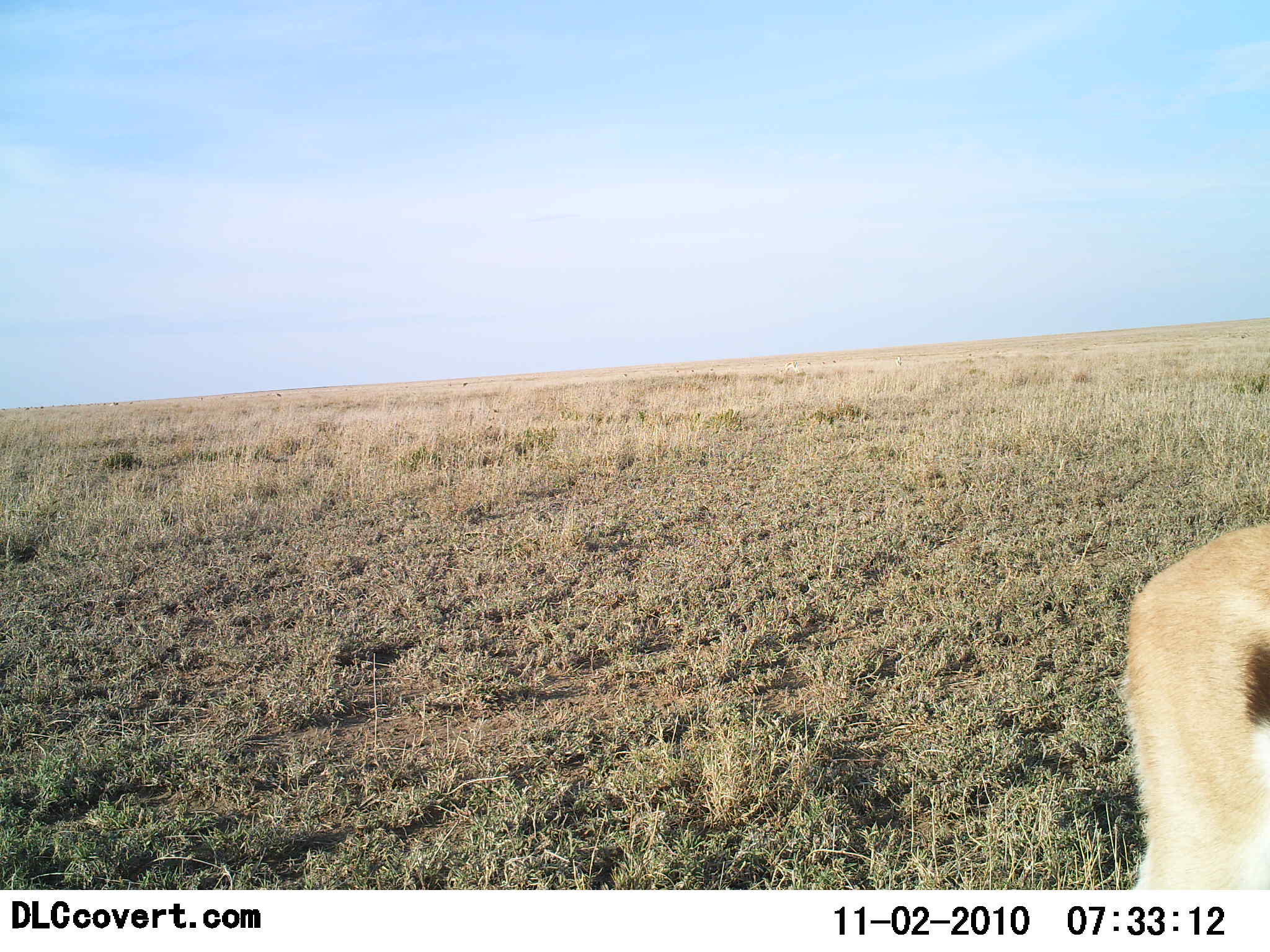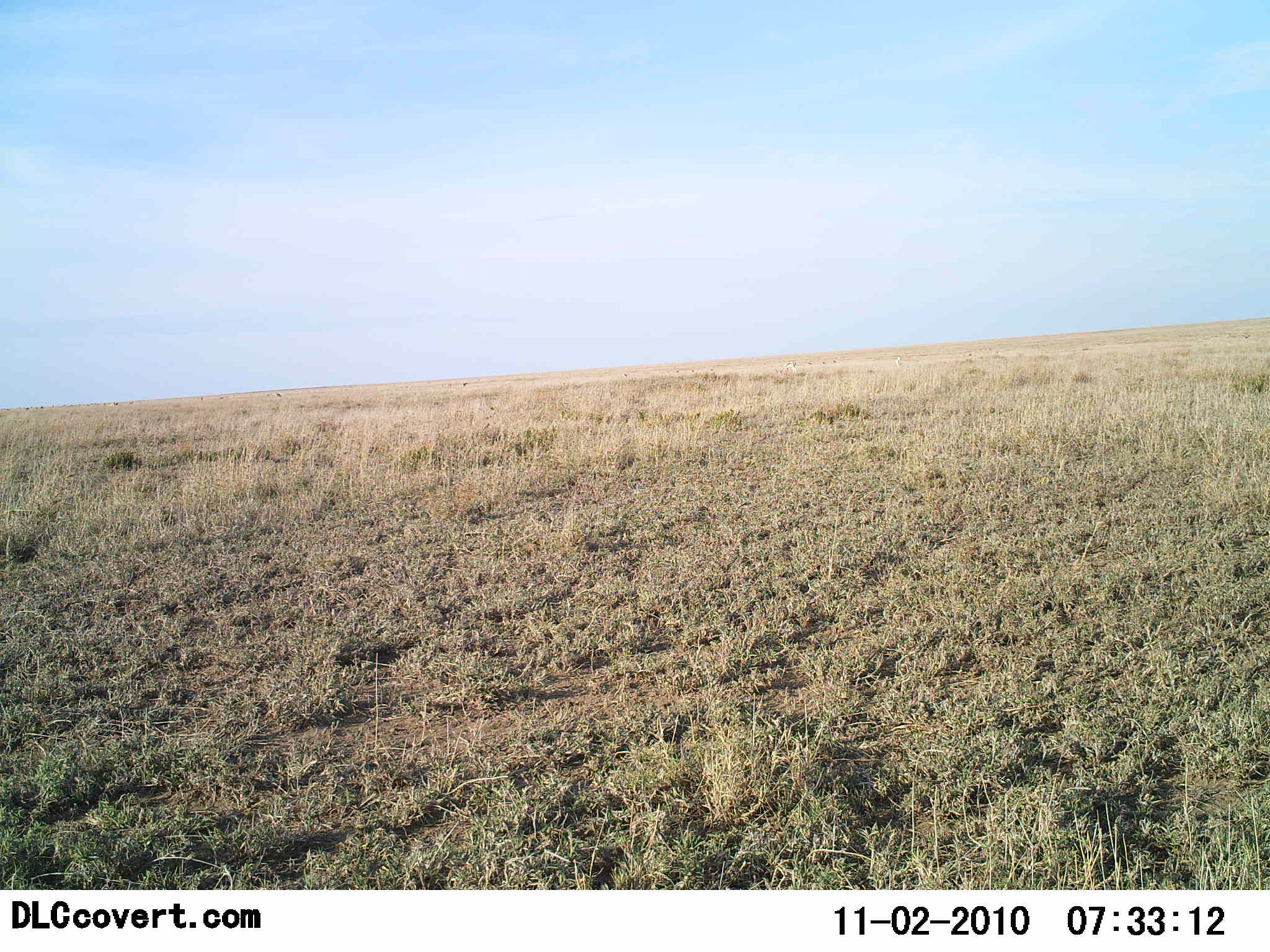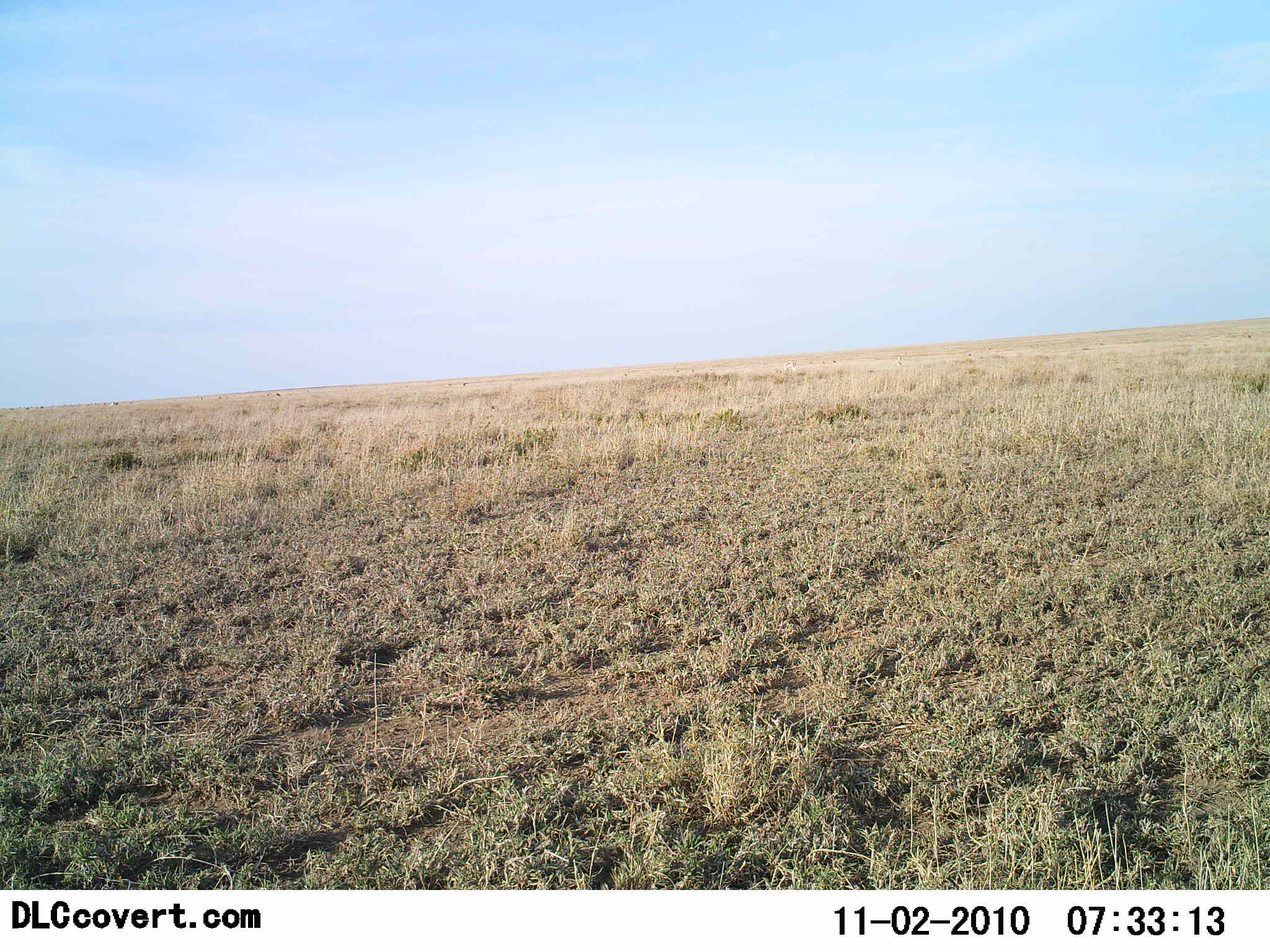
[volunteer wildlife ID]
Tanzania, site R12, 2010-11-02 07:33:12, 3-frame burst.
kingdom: Animalia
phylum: Chordata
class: Mammalia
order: Artiodactyla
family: Bovidae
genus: Eudorcas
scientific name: Eudorcas thomsonii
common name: thomson's gazelle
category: gazellethomsons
Gazellethomsons (thomson's gazelle) (Eudorcas thomsonii), count 1. Behavior (volunteer vote fractions): standing 17%, resting 8%, moving 75%, interacting 0%. Young present (vote fraction): 0%. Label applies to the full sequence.